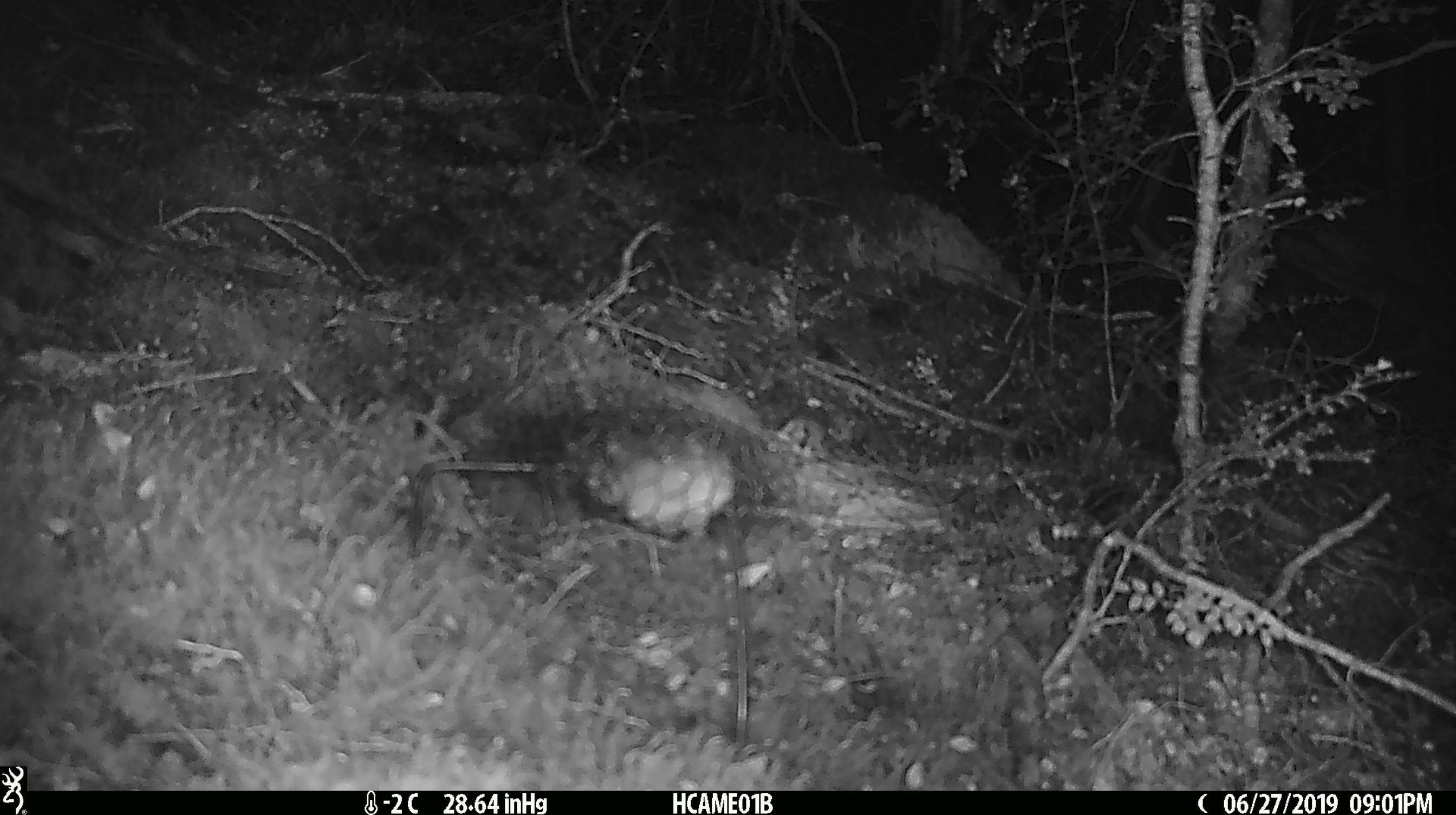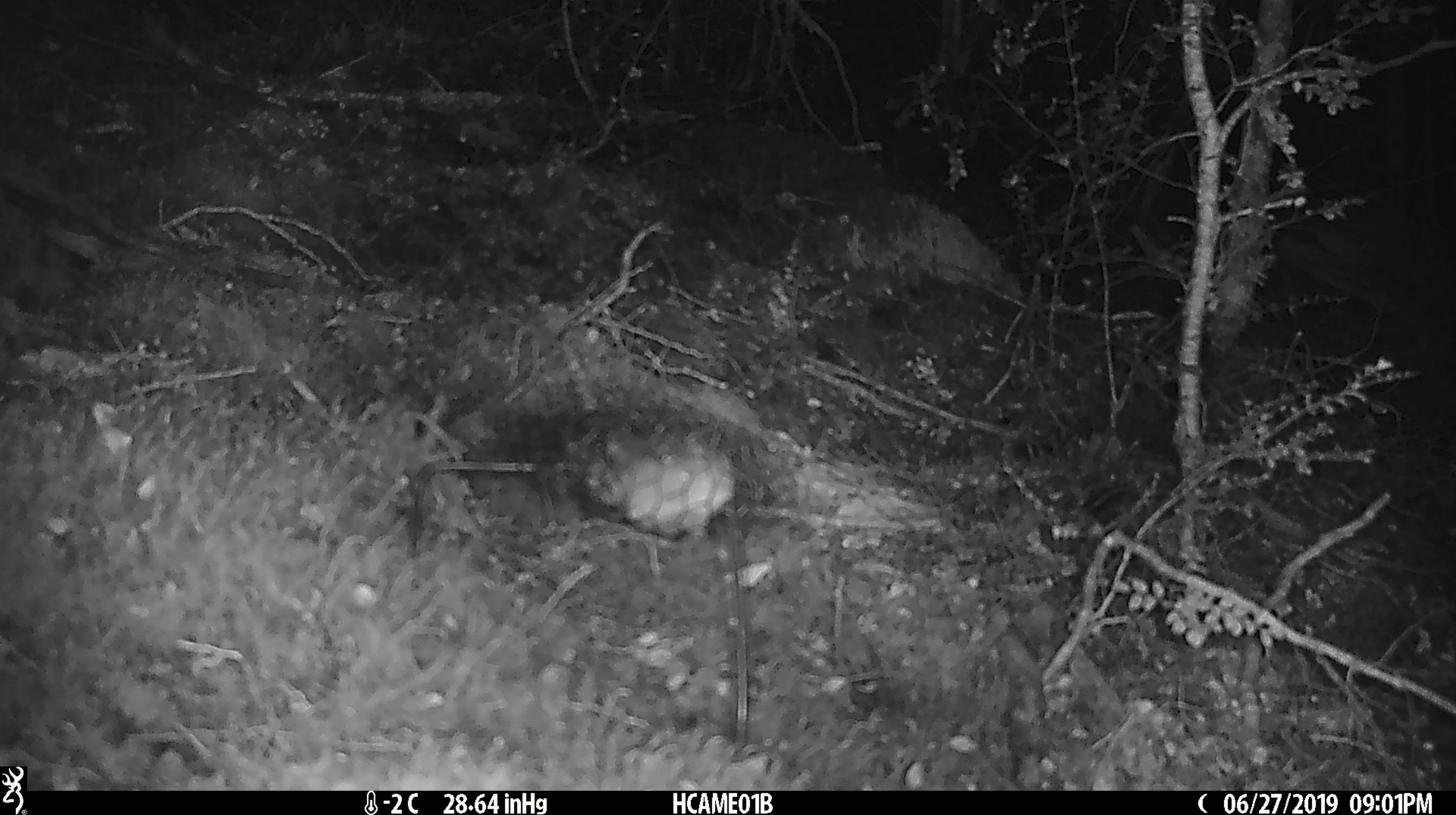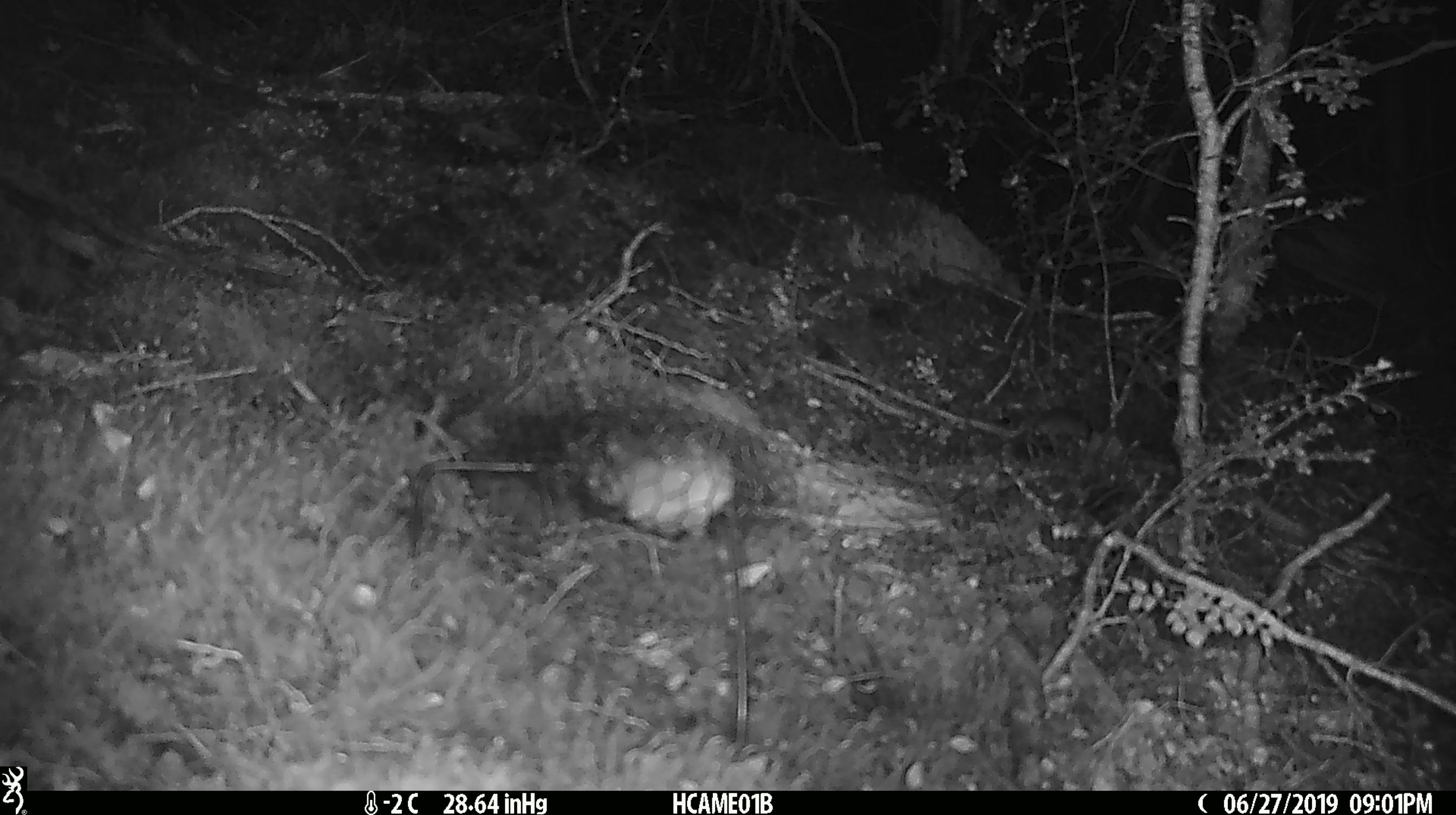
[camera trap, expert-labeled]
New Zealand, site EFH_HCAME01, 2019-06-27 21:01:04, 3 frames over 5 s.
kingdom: Animalia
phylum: Chordata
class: Mammalia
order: Rodentia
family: Muridae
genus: Mus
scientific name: Mus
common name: mouse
Mouse (Mus).